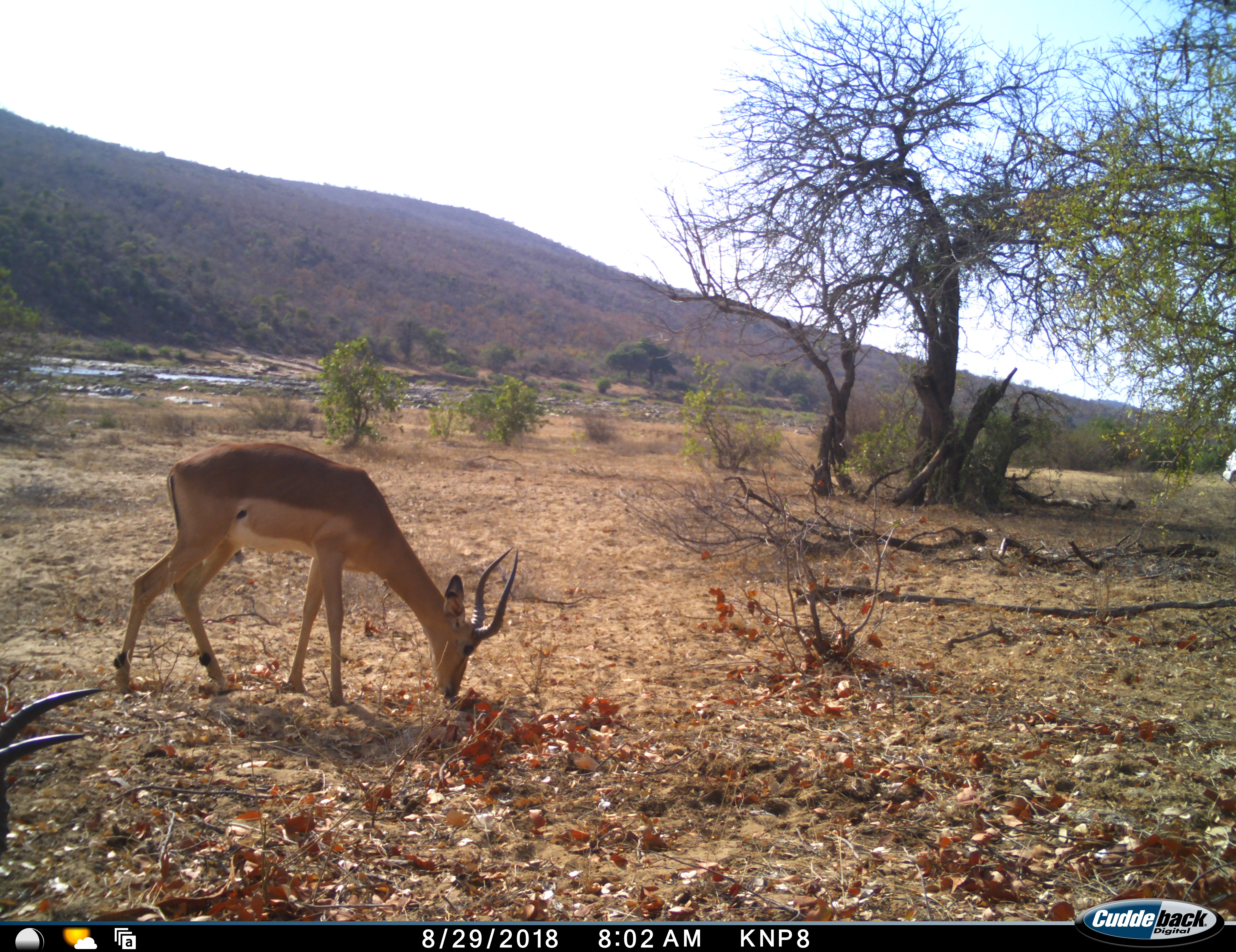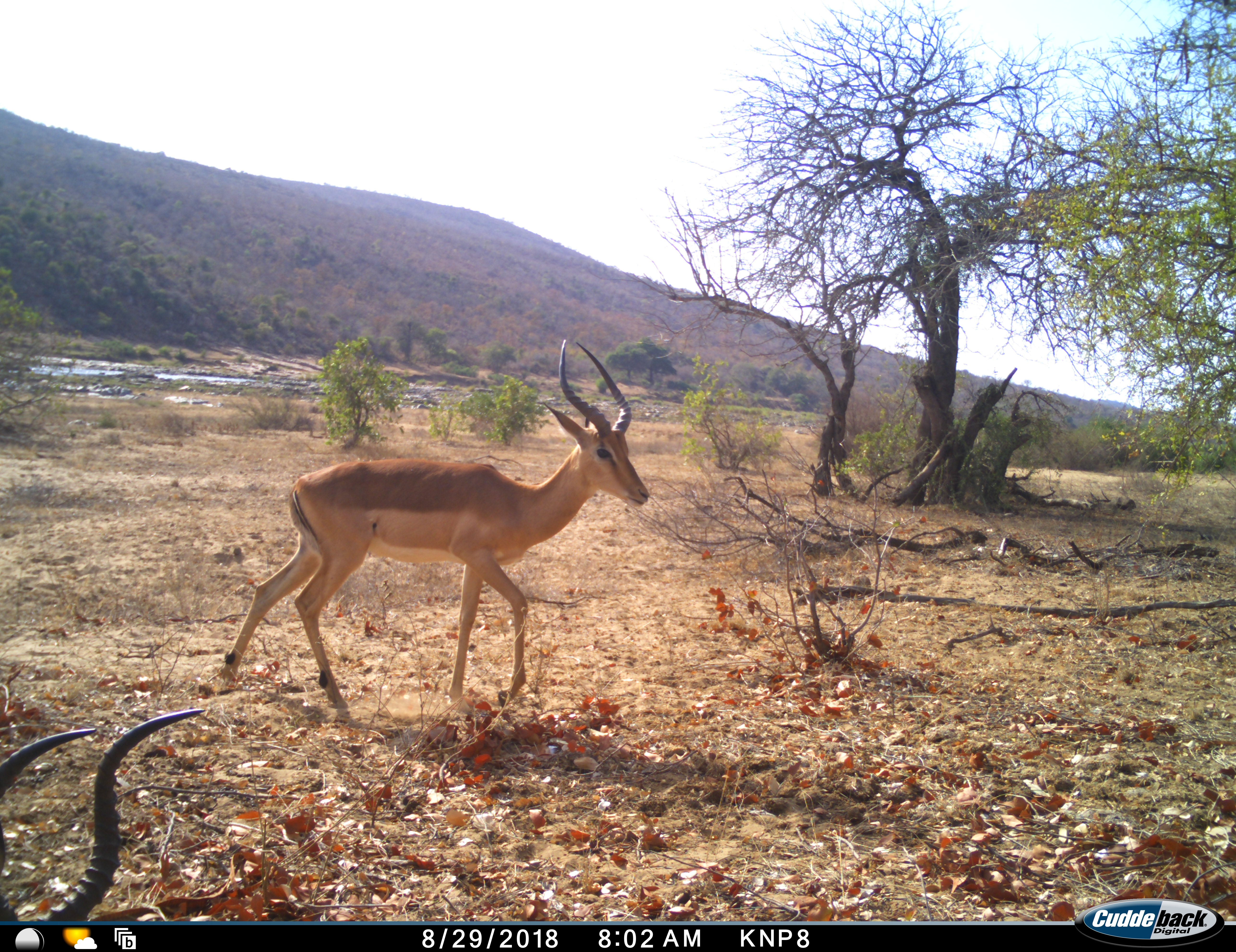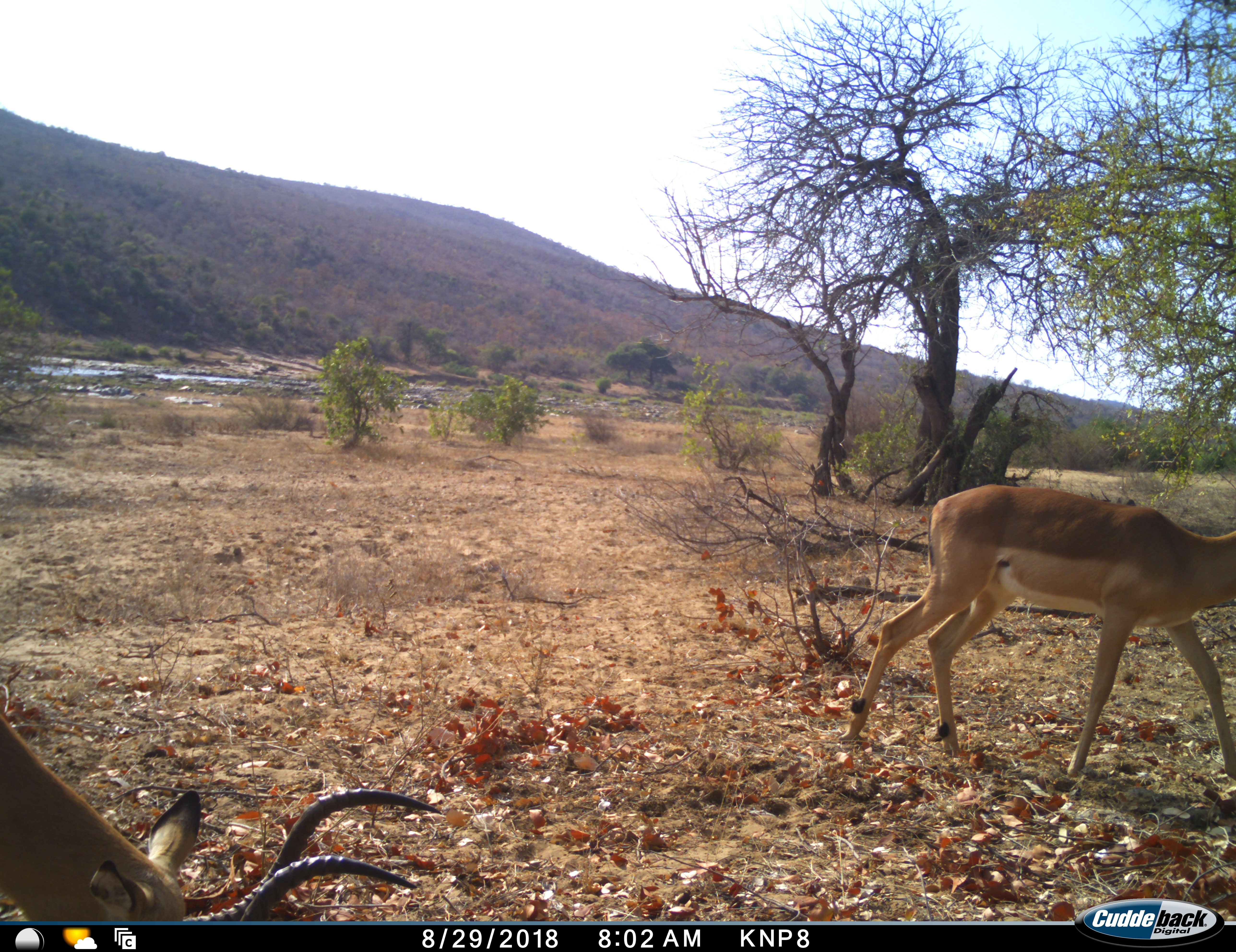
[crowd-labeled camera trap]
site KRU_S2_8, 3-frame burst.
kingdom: Animalia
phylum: Chordata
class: Mammalia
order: Artiodactyla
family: Bovidae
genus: Aepyceros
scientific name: Aepyceros melampus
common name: impala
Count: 2.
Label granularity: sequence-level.